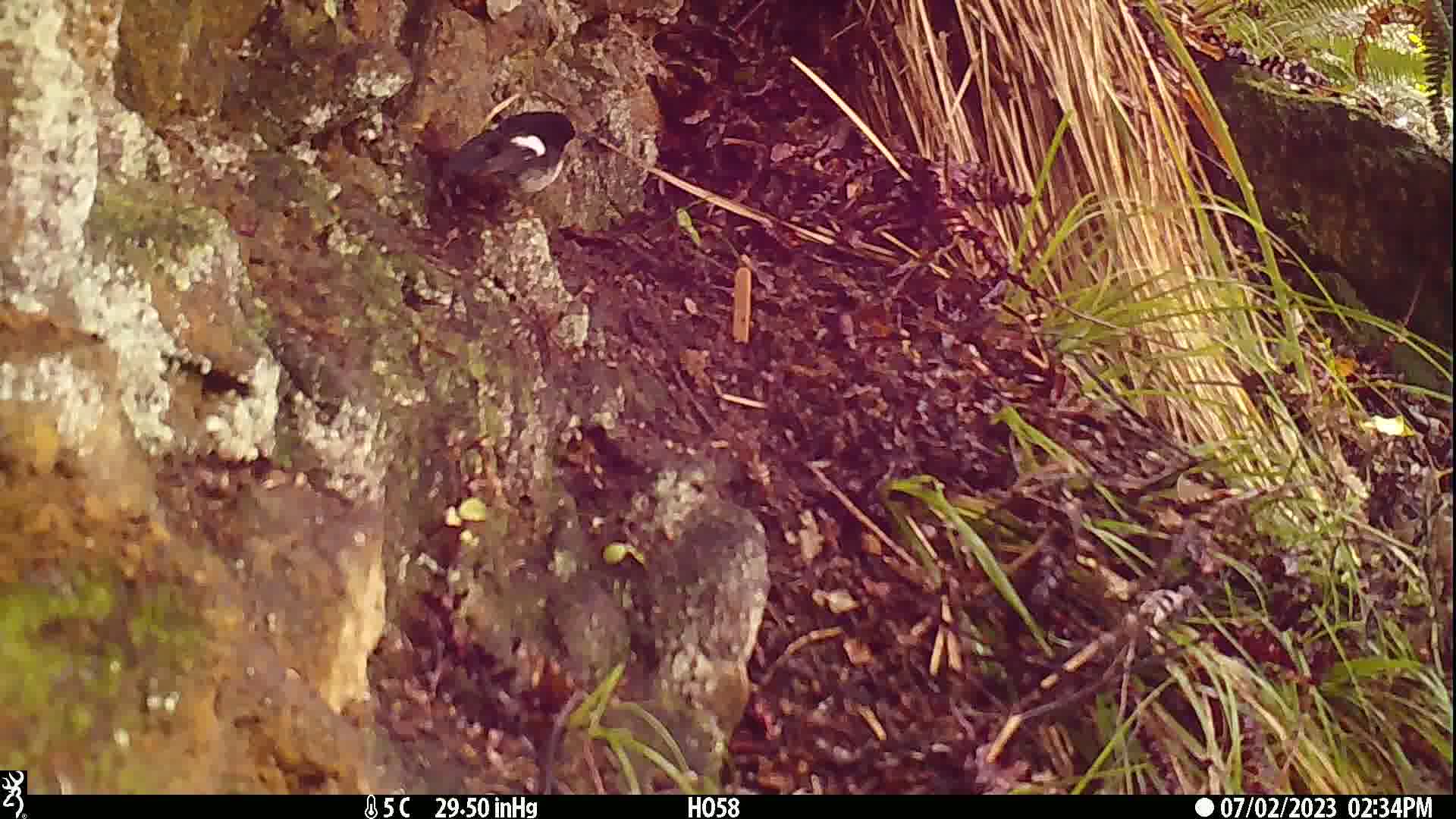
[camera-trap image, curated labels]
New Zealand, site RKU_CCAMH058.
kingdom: Animalia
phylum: Chordata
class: Aves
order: Passeriformes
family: Petroicidae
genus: Petroica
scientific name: Petroica macrocephala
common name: tomtit